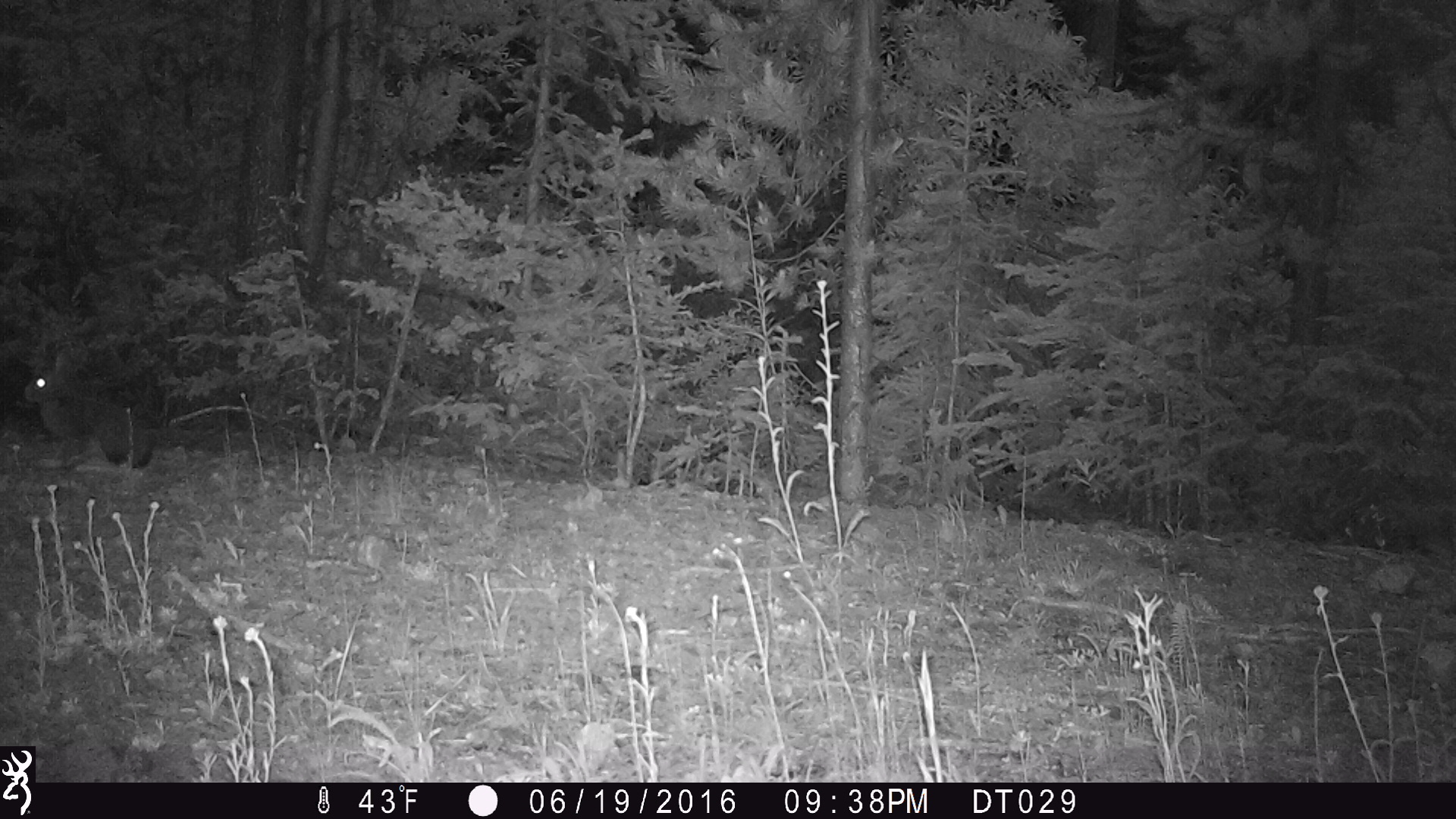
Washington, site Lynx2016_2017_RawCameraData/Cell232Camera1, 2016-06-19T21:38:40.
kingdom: Animalia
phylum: Chordata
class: Mammalia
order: Lagomorpha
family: Leporidae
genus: Lepus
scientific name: Lepus americanus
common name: snowshoe hare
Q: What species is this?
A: Lepus americanus (snowshoe hare).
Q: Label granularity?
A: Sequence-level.